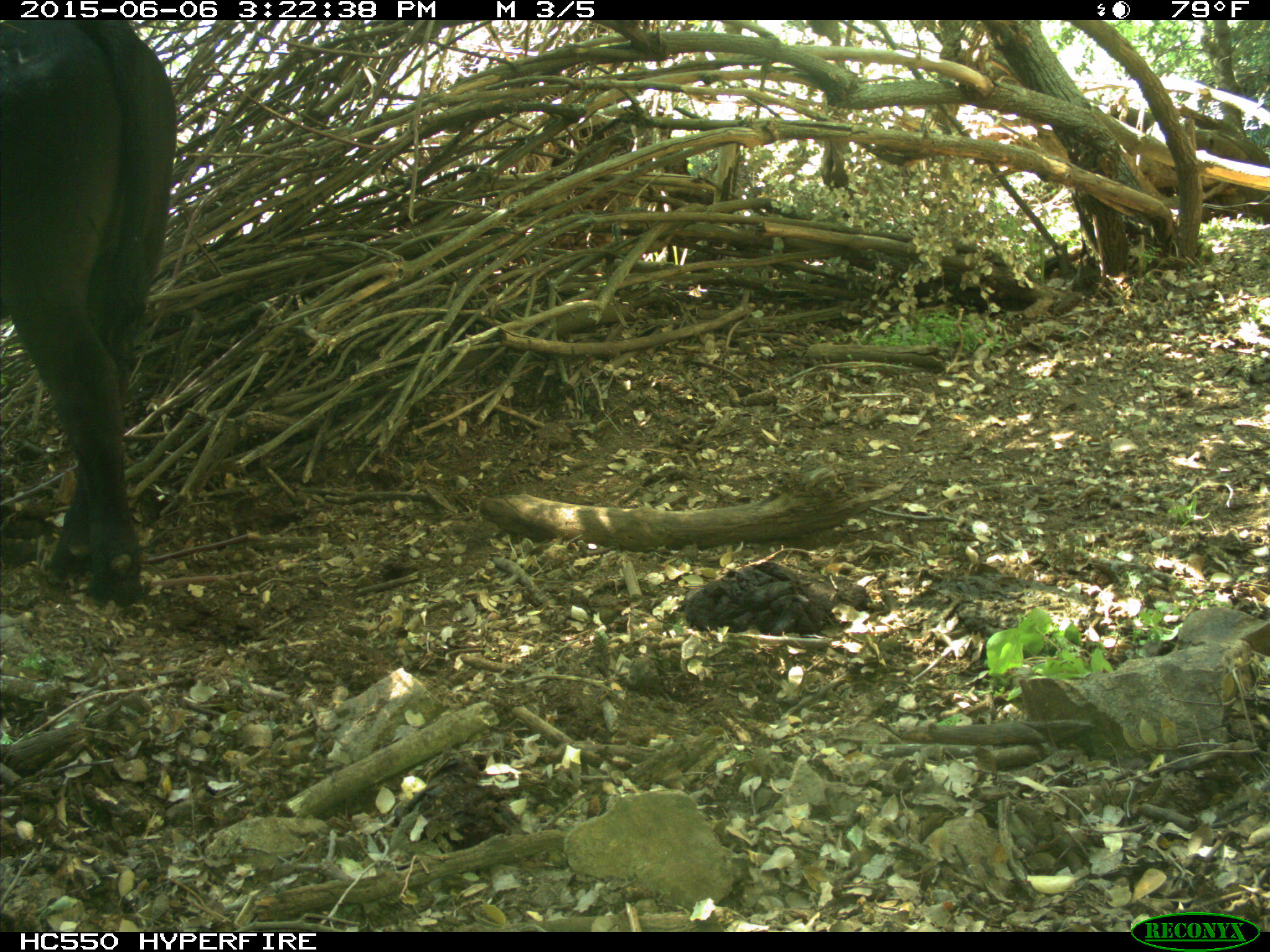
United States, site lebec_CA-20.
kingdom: Animalia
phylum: Chordata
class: Mammalia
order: Artiodactyla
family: Bovidae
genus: Bos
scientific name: Bos taurus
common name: domestic cow